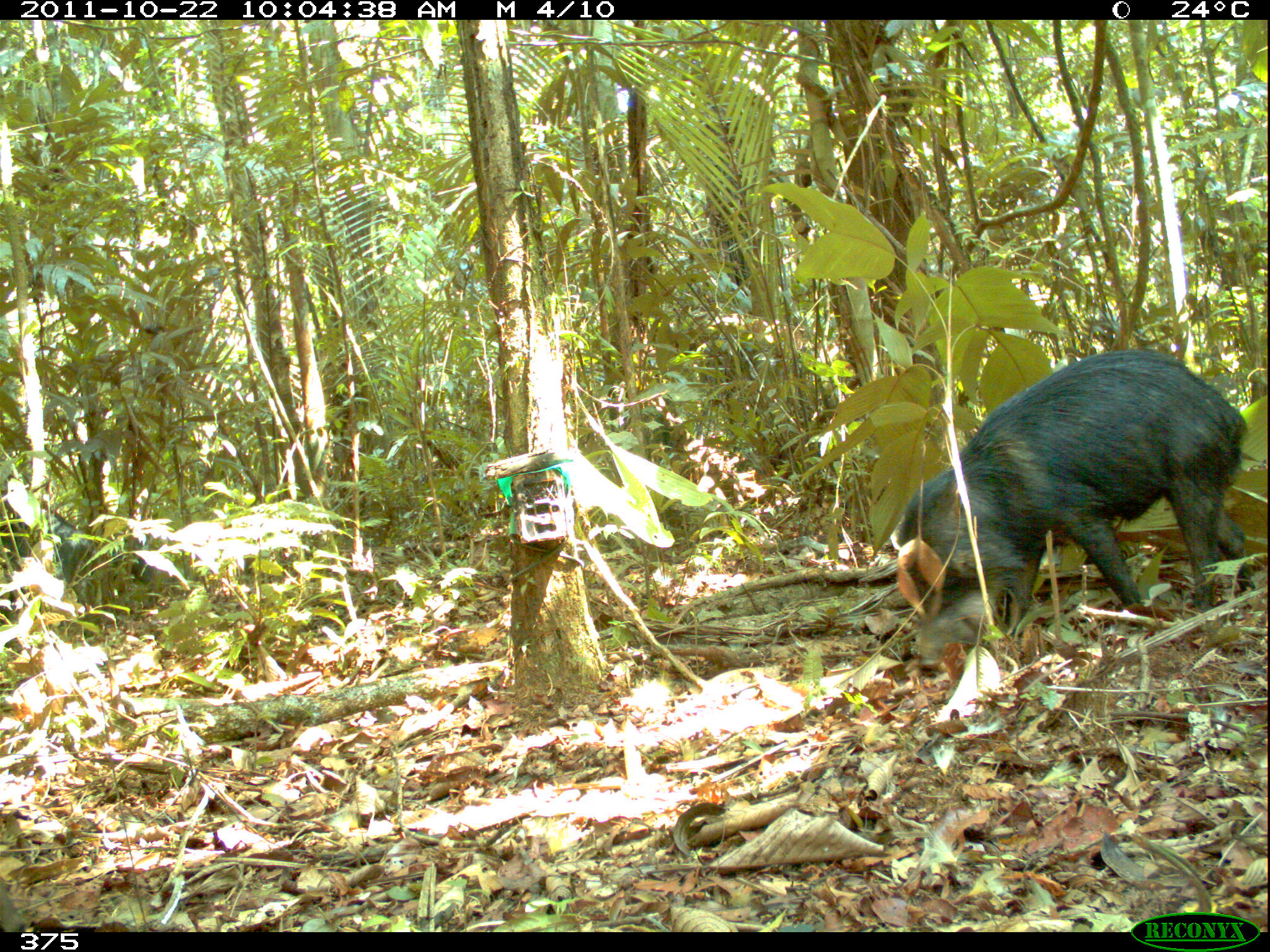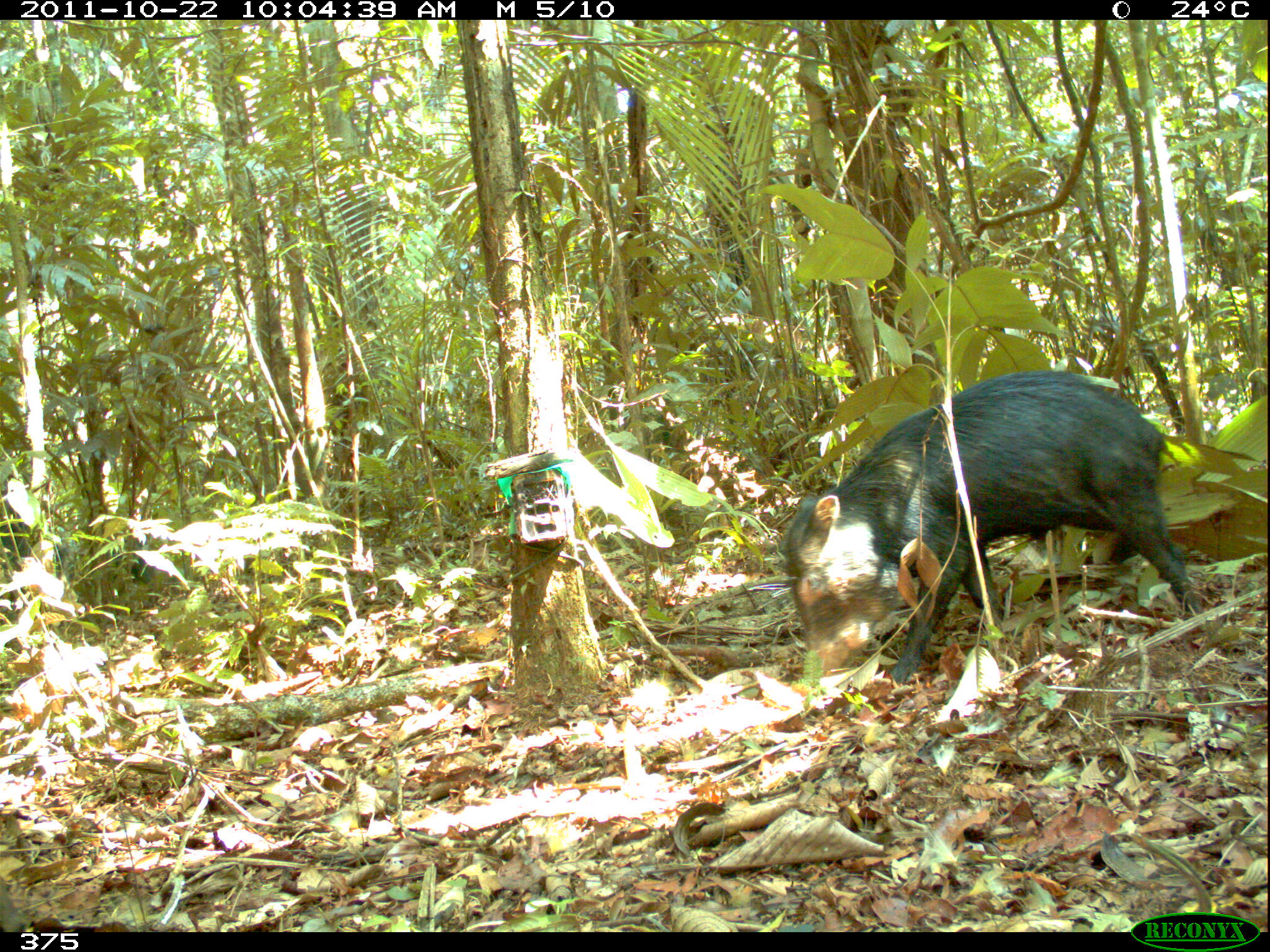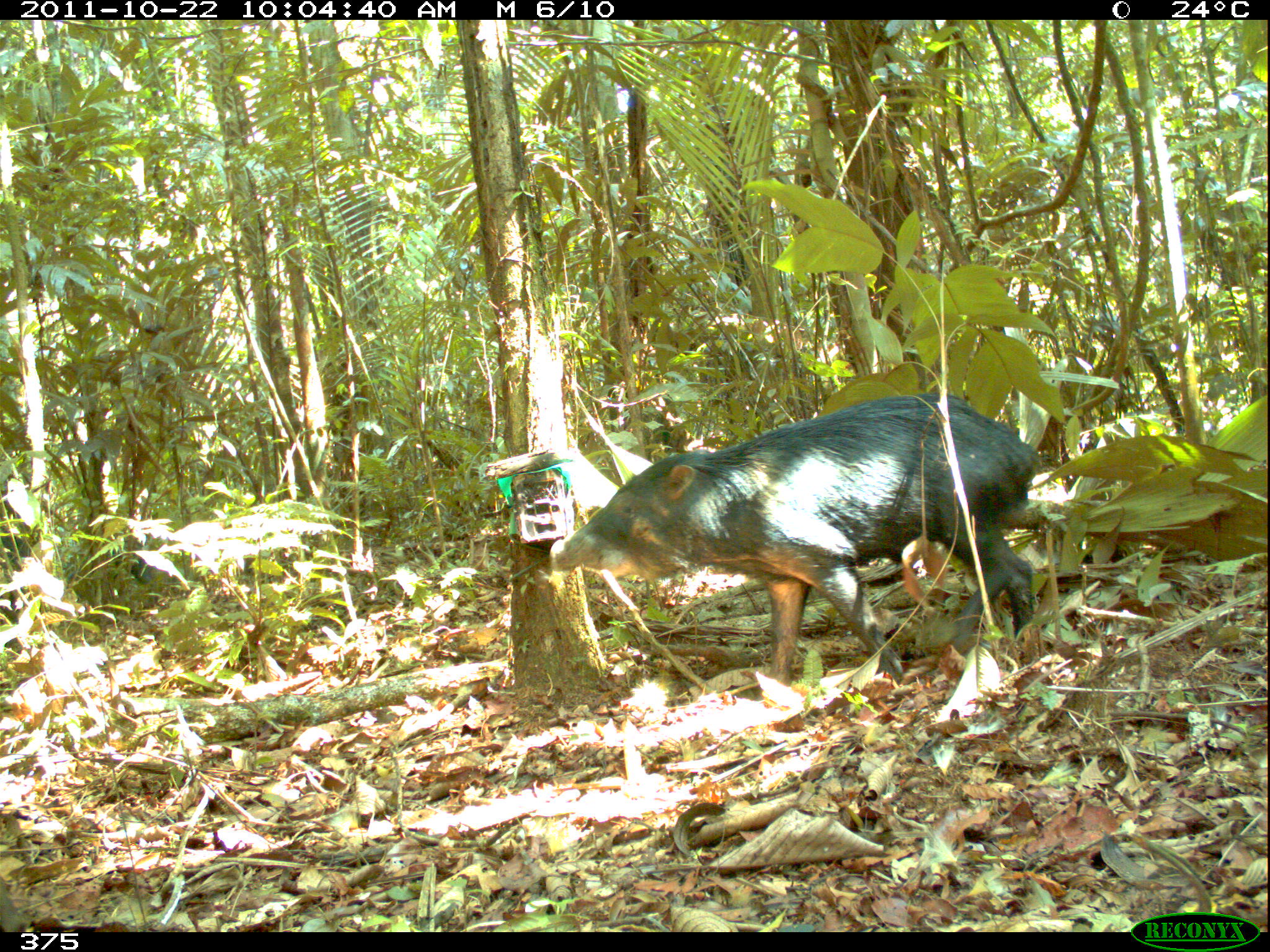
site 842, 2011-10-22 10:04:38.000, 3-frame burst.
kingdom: Animalia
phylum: Chordata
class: Mammalia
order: Artiodactyla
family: Tayassuidae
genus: Tayassu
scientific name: Tayassu pecari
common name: white-lipped peccary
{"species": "Tayassu pecari (white-lipped peccary)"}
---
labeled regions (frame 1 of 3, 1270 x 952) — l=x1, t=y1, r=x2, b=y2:
tayassu pecari: l=886, t=343, r=1253, b=669; l=1, t=499, r=148, b=620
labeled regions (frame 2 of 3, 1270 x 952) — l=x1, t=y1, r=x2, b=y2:
tayassu pecari: l=783, t=369, r=1199, b=678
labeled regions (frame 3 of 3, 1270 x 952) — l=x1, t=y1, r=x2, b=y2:
tayassu pecari: l=549, t=390, r=1040, b=685